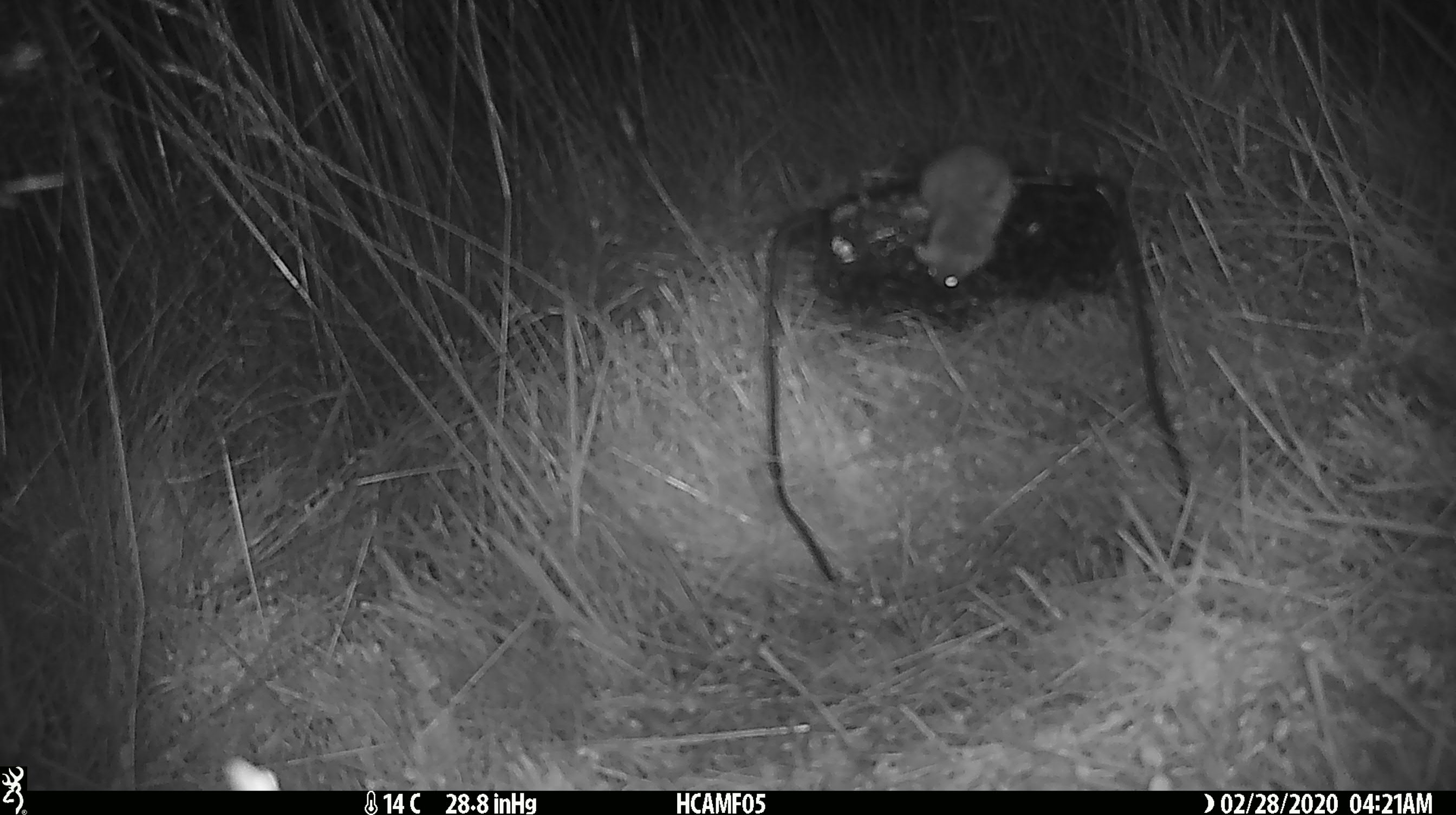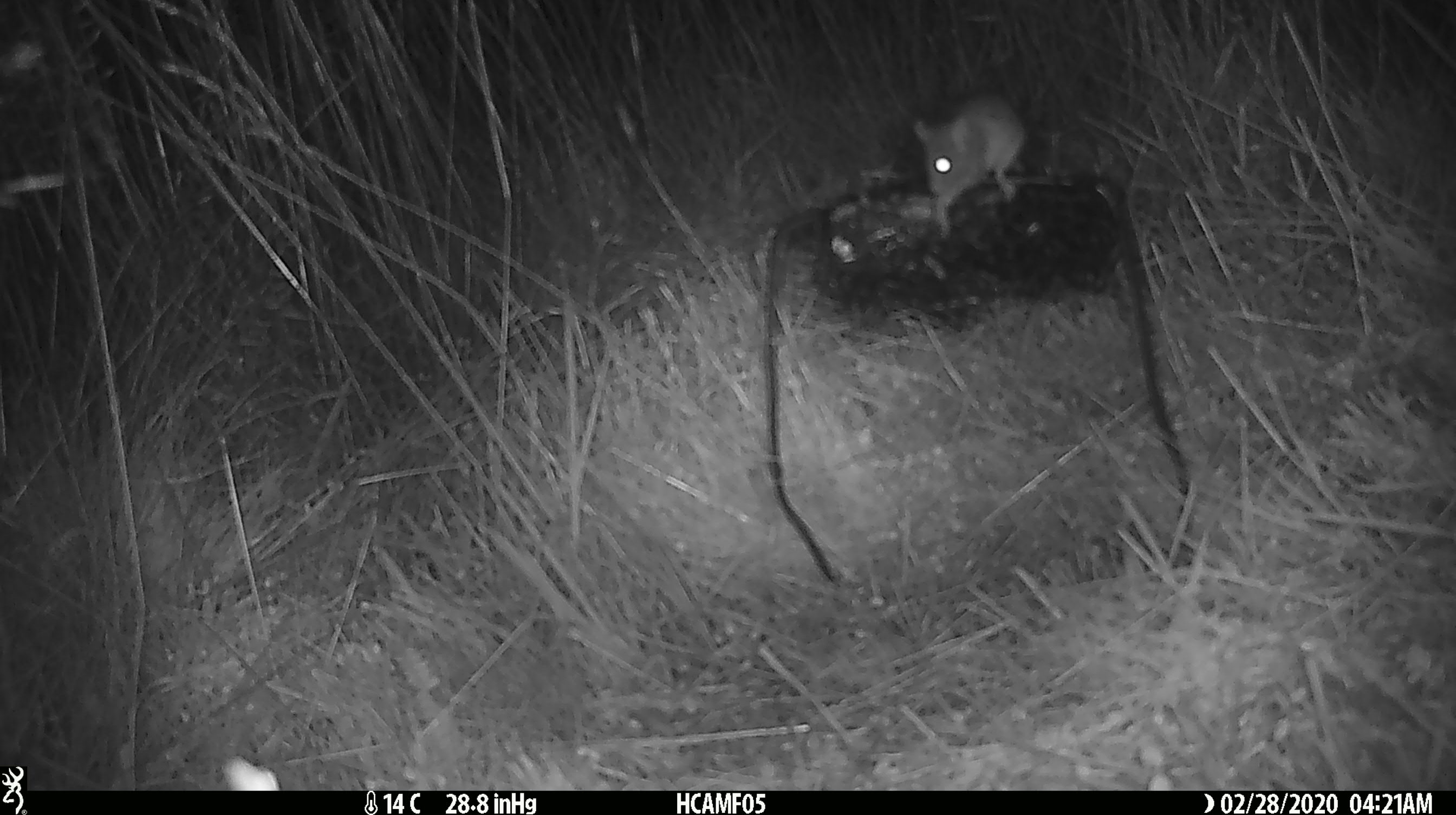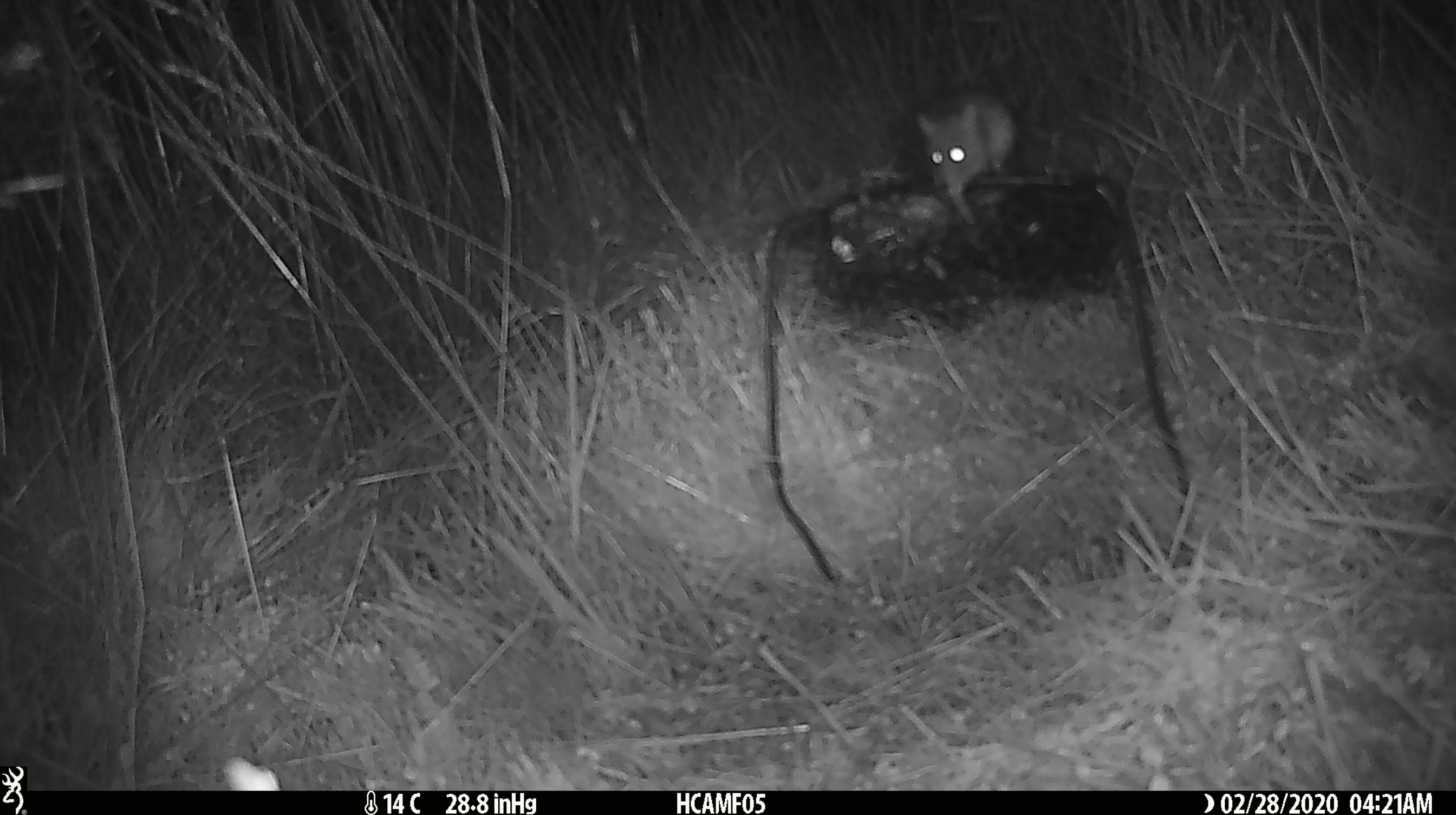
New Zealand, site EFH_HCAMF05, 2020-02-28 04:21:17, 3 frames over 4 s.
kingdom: Animalia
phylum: Chordata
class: Mammalia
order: Rodentia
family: Muridae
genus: Mus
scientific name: Mus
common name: mouse